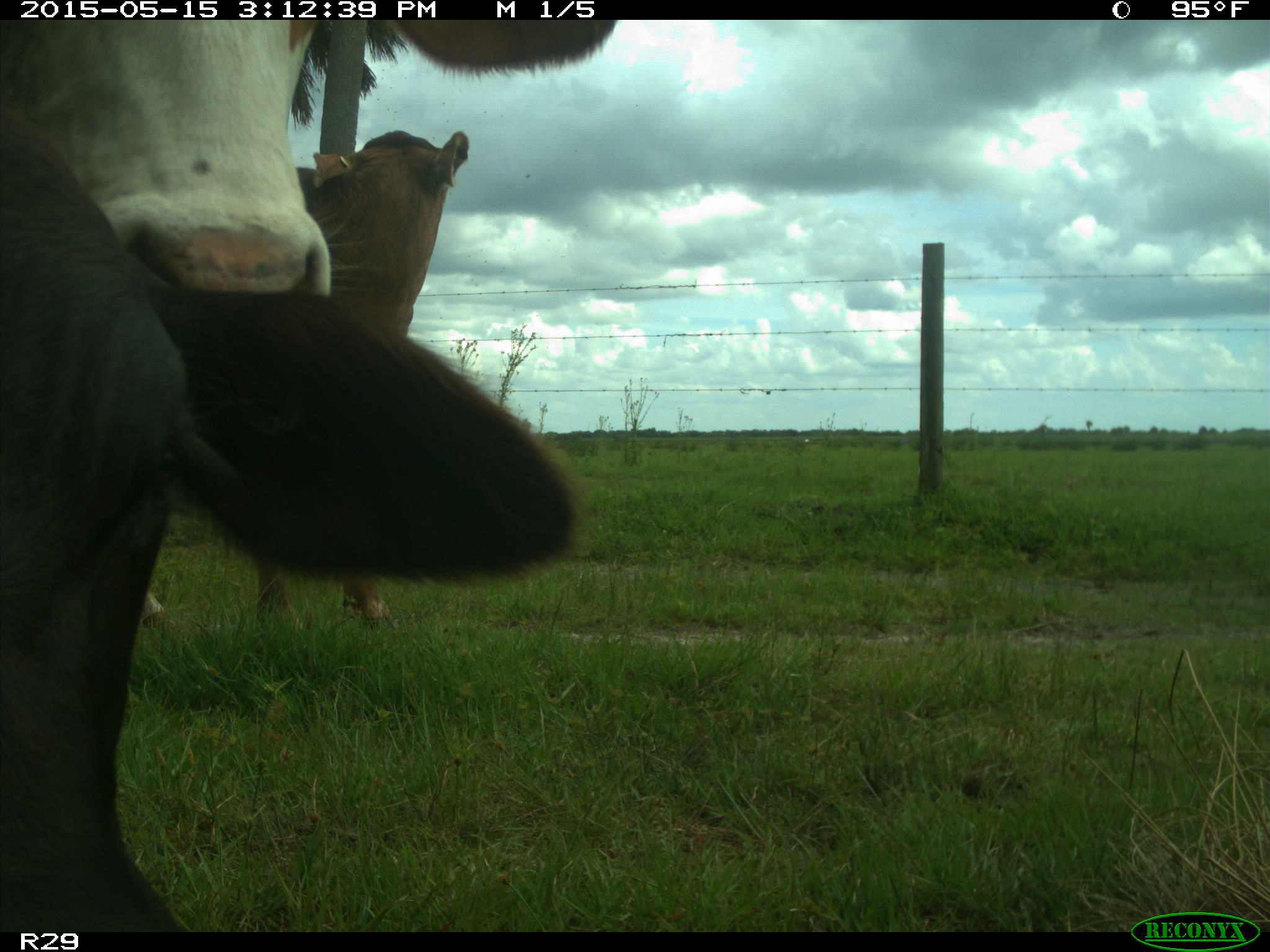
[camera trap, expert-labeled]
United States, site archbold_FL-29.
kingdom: Animalia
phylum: Chordata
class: Mammalia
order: Artiodactyla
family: Bovidae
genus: Bos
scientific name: Bos taurus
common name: domestic cow